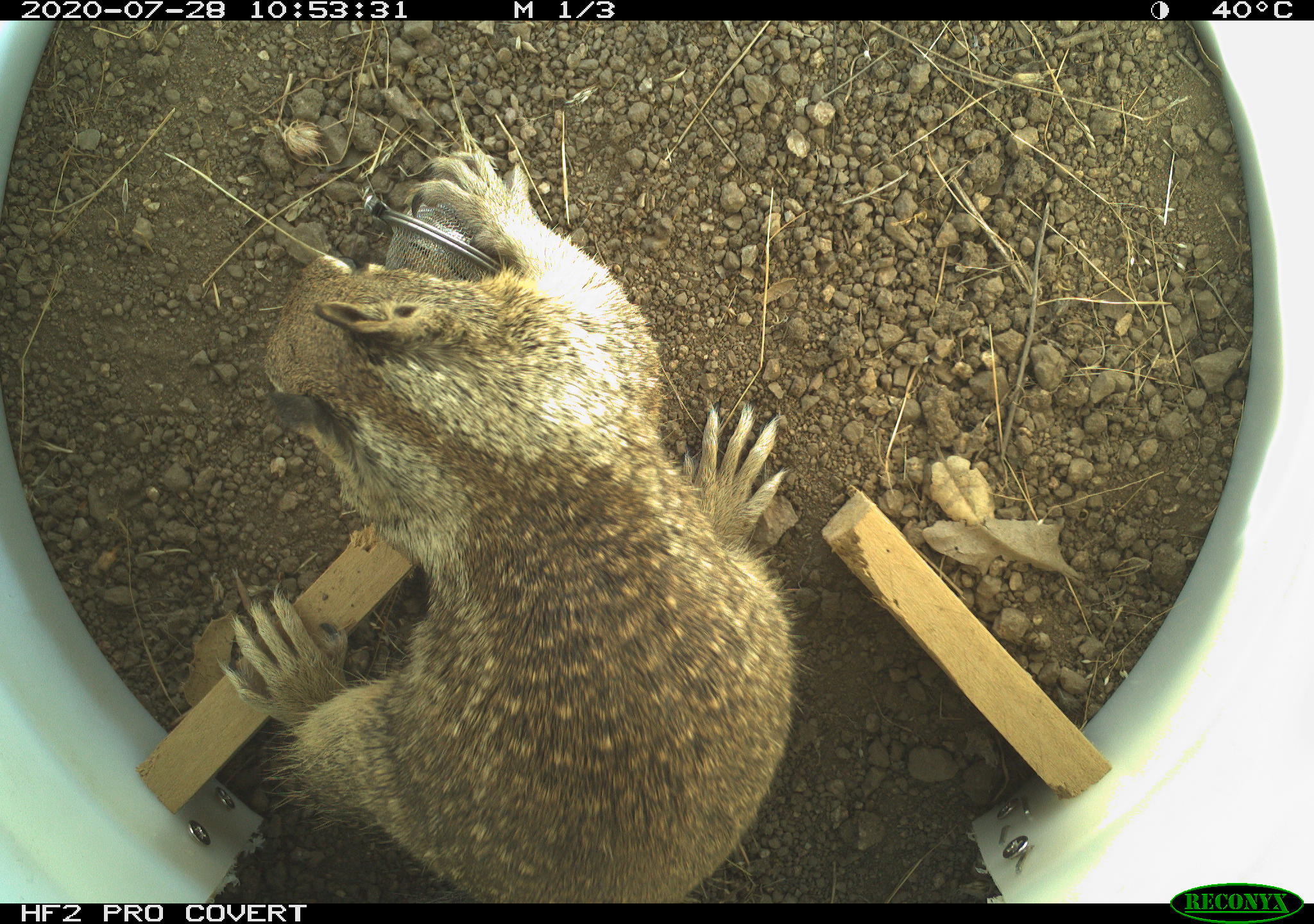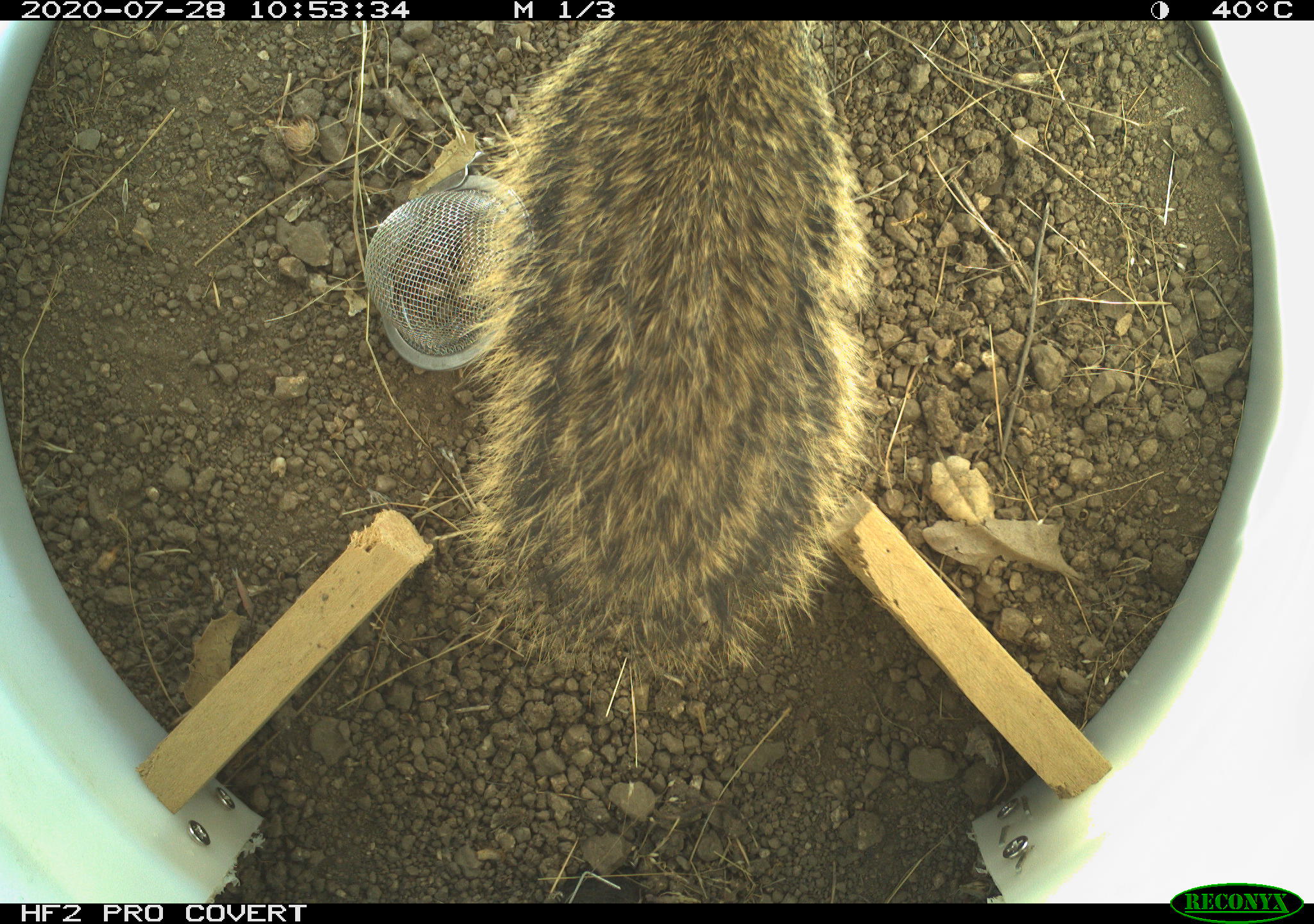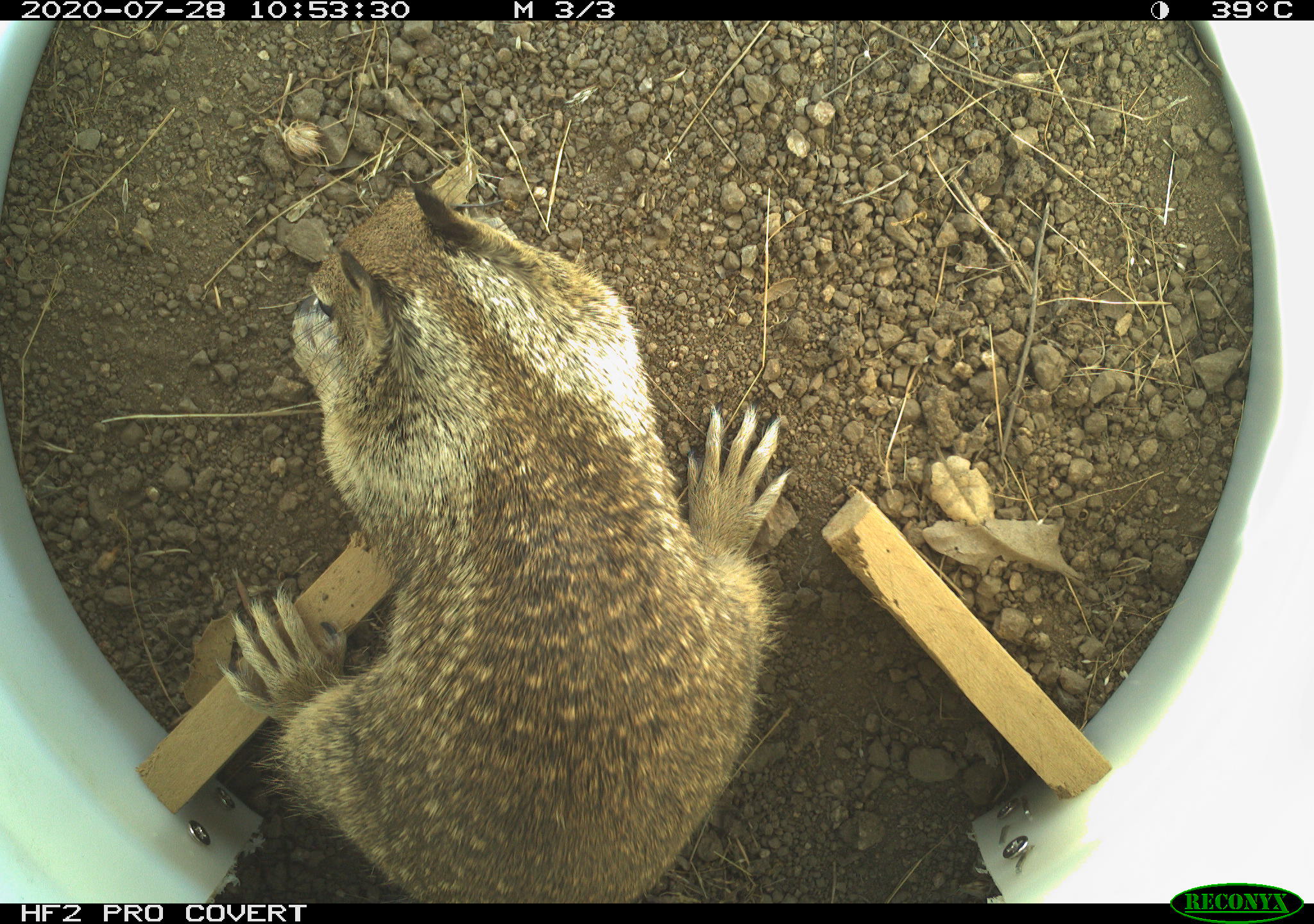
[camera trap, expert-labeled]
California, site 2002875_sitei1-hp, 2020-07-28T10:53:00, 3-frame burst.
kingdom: Animalia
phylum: Chordata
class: Mammalia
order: Rodentia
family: Sciuridae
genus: Otospermophilus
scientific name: Otospermophilus beecheyi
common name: california ground squirrel